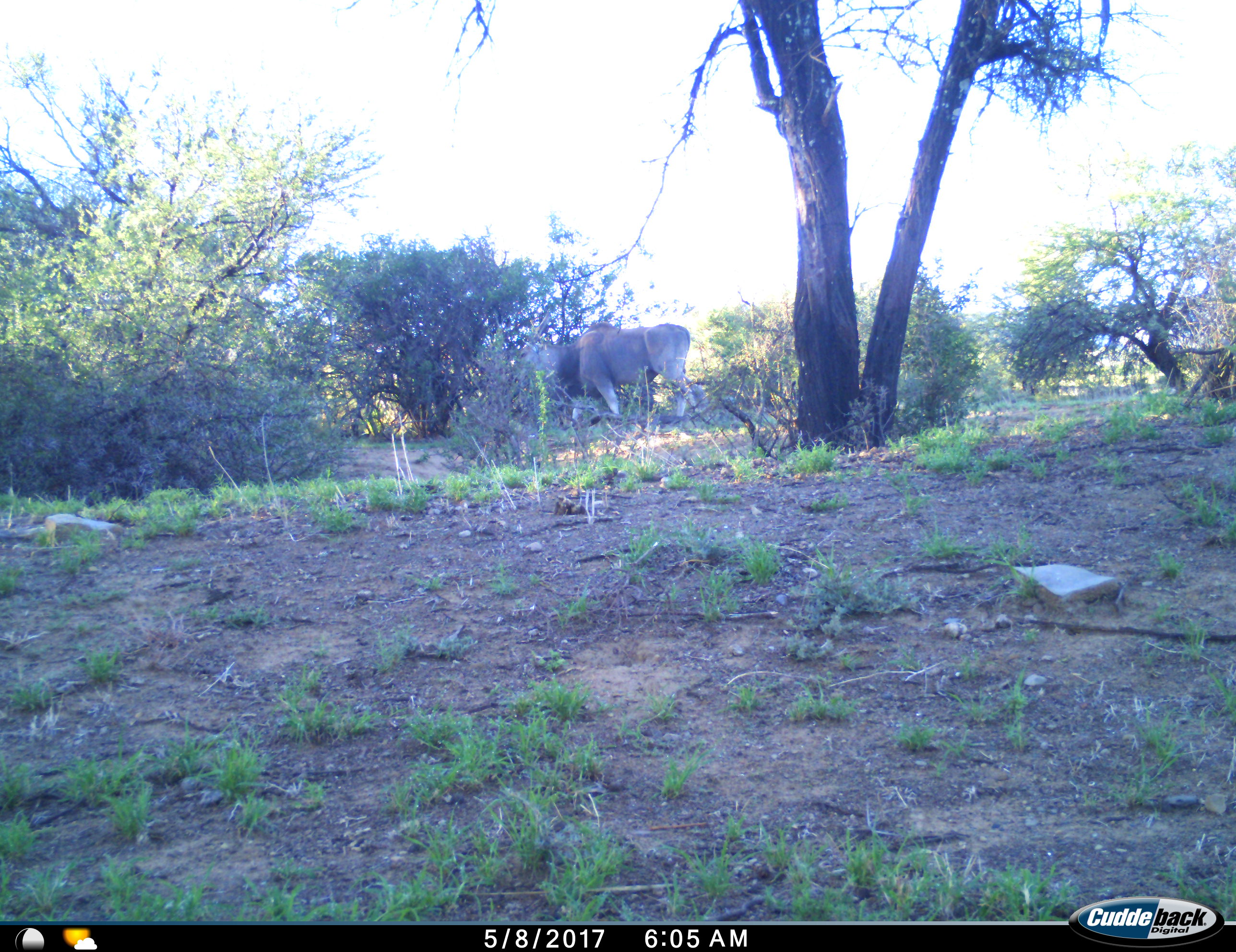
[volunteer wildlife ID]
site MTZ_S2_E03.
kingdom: Animalia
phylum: Chordata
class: Mammalia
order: Artiodactyla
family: Bovidae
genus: Tragelaphus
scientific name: Tragelaphus oryx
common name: eland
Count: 1.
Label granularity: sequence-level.